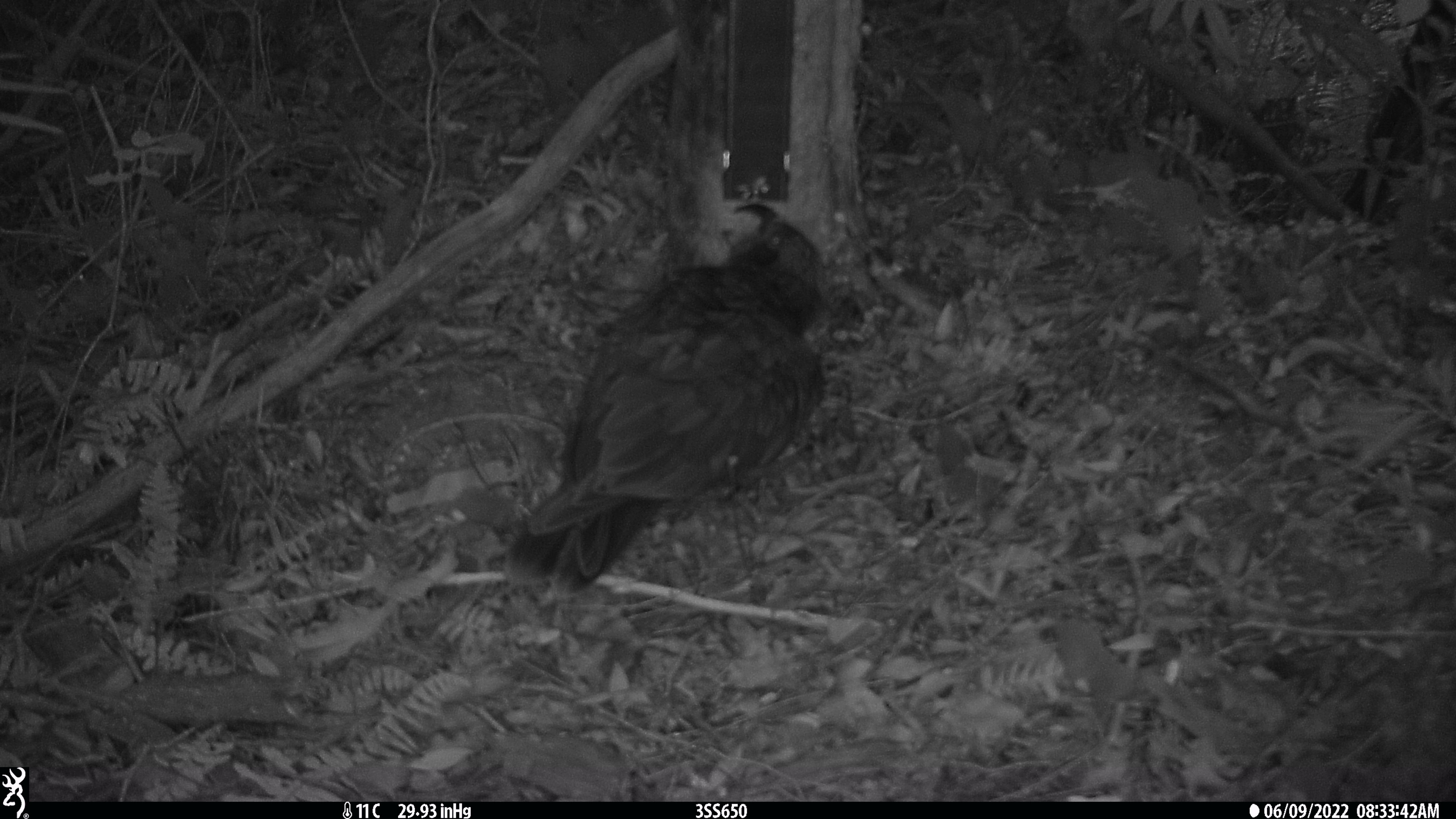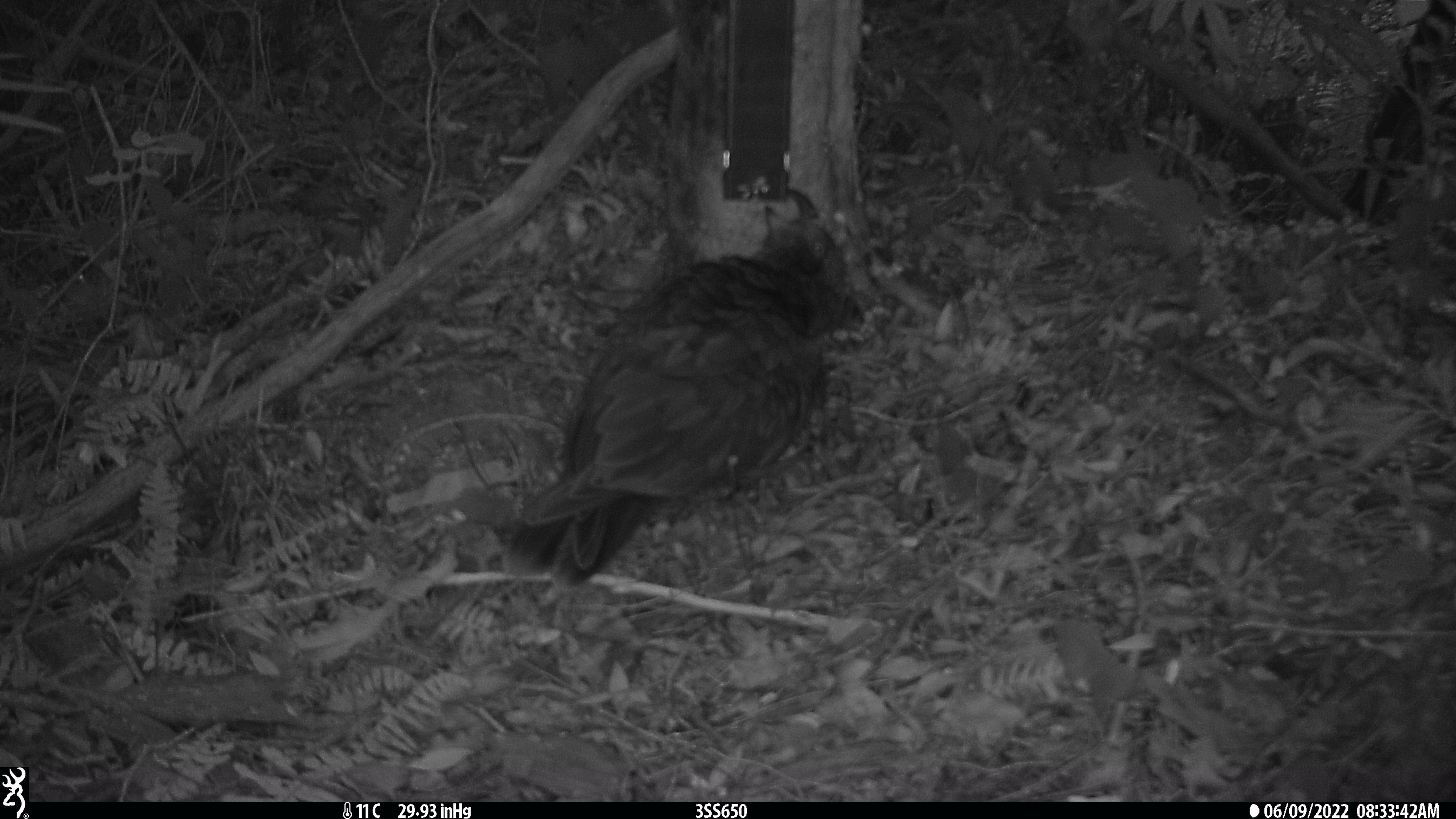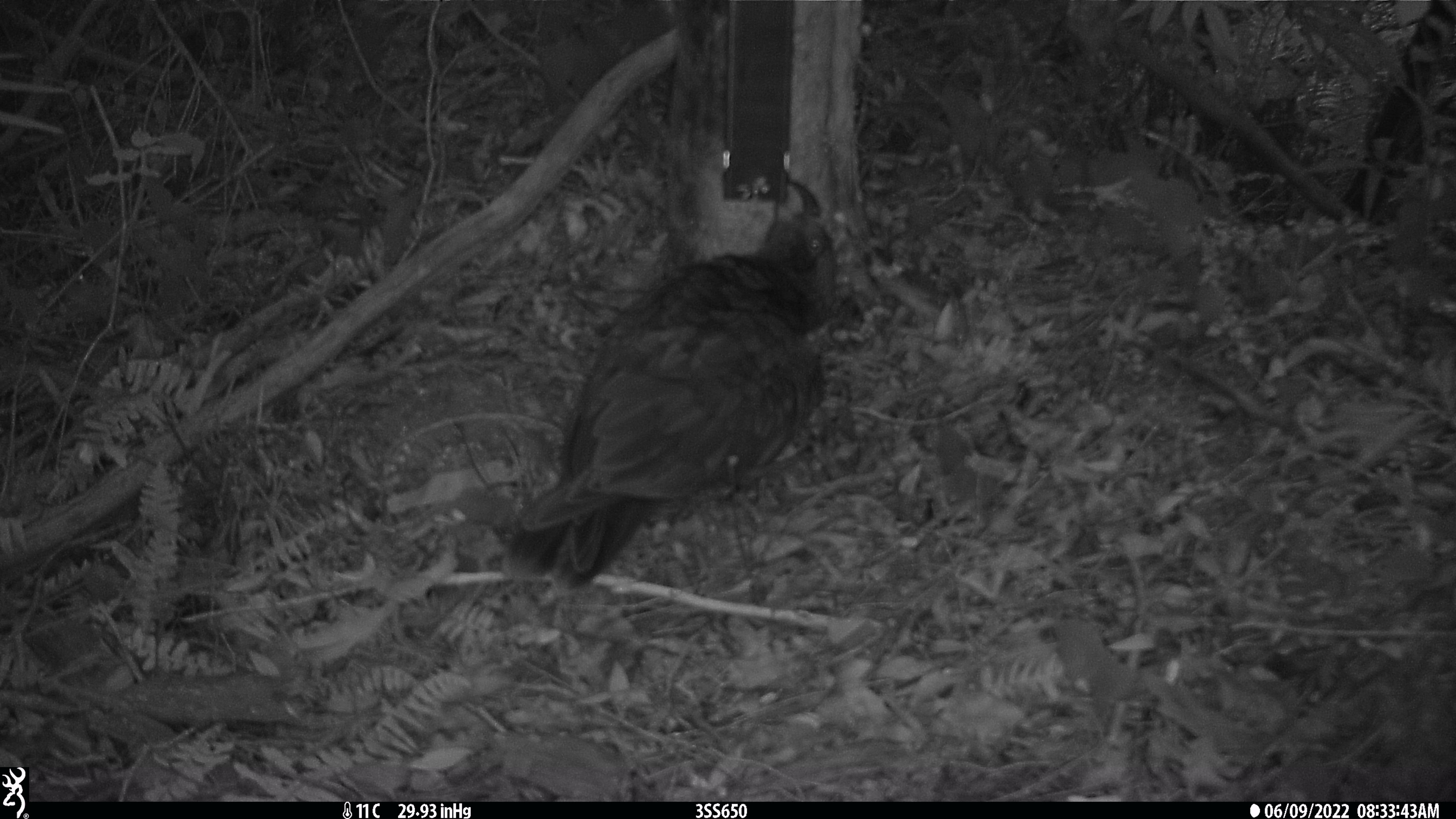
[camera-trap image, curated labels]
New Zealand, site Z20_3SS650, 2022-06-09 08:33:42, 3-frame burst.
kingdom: Animalia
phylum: Chordata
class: Aves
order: Psittaciformes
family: Strigopidae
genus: Nestor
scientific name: Nestor notabilis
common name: kea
Kea (Nestor notabilis).